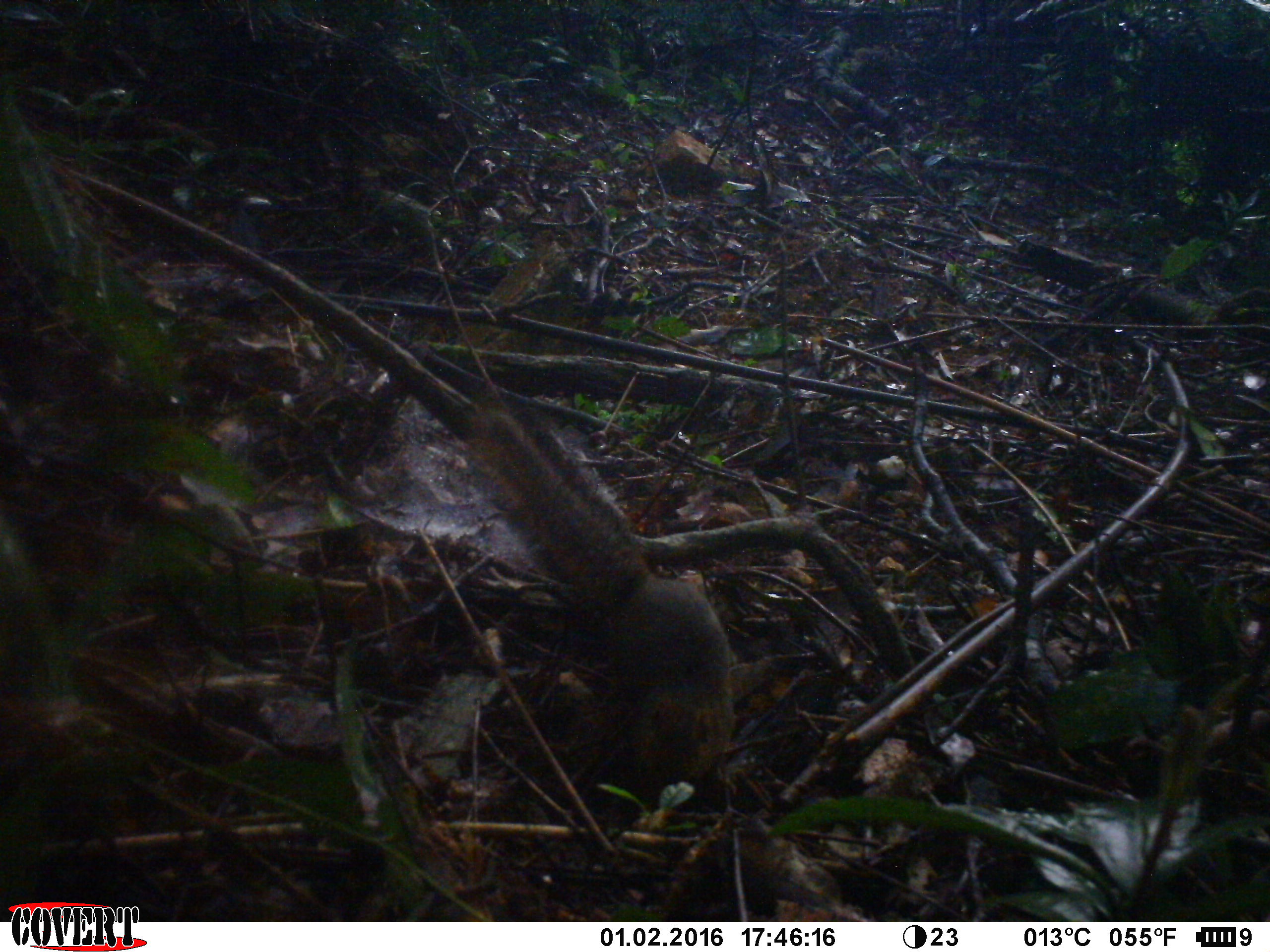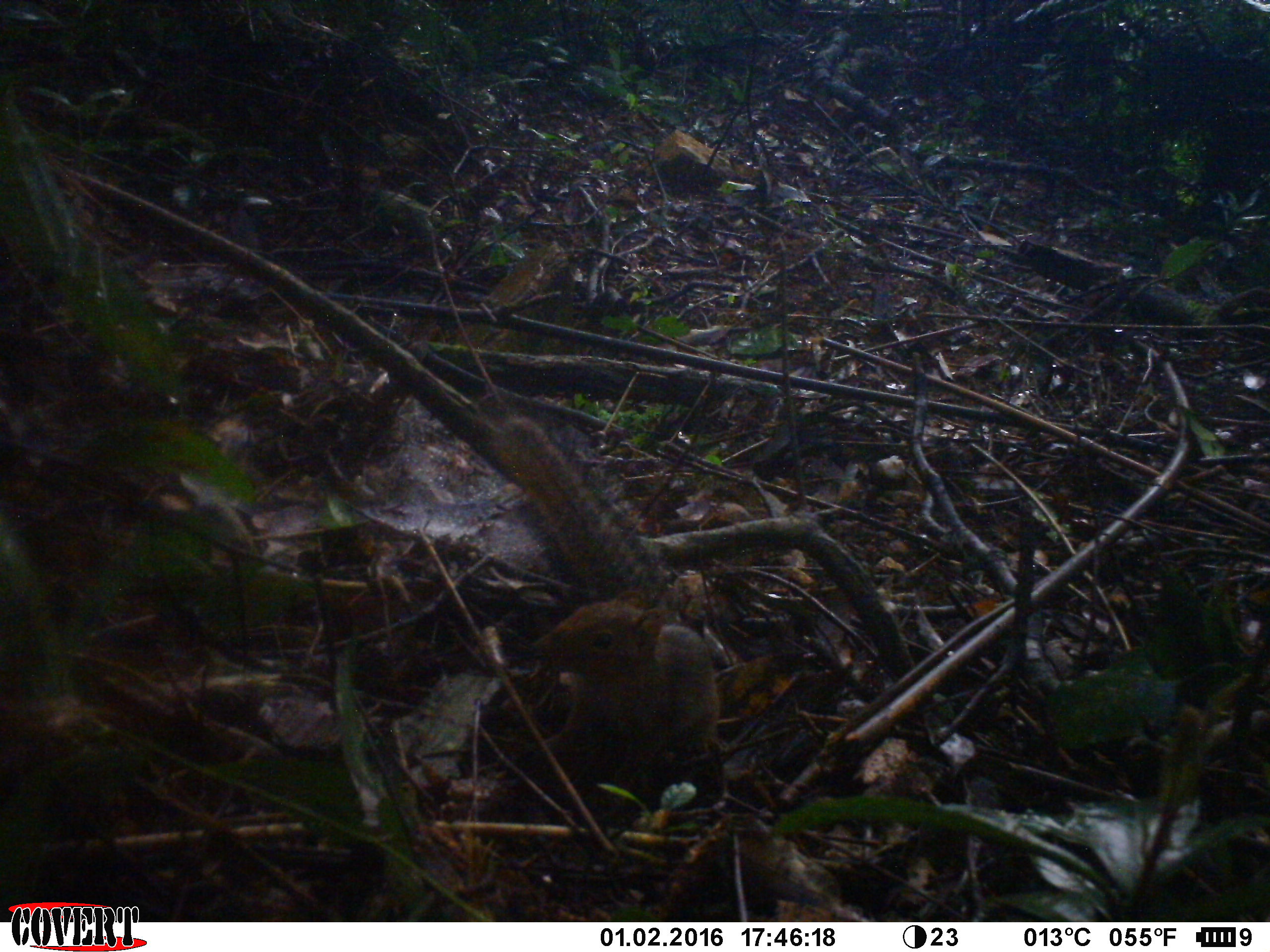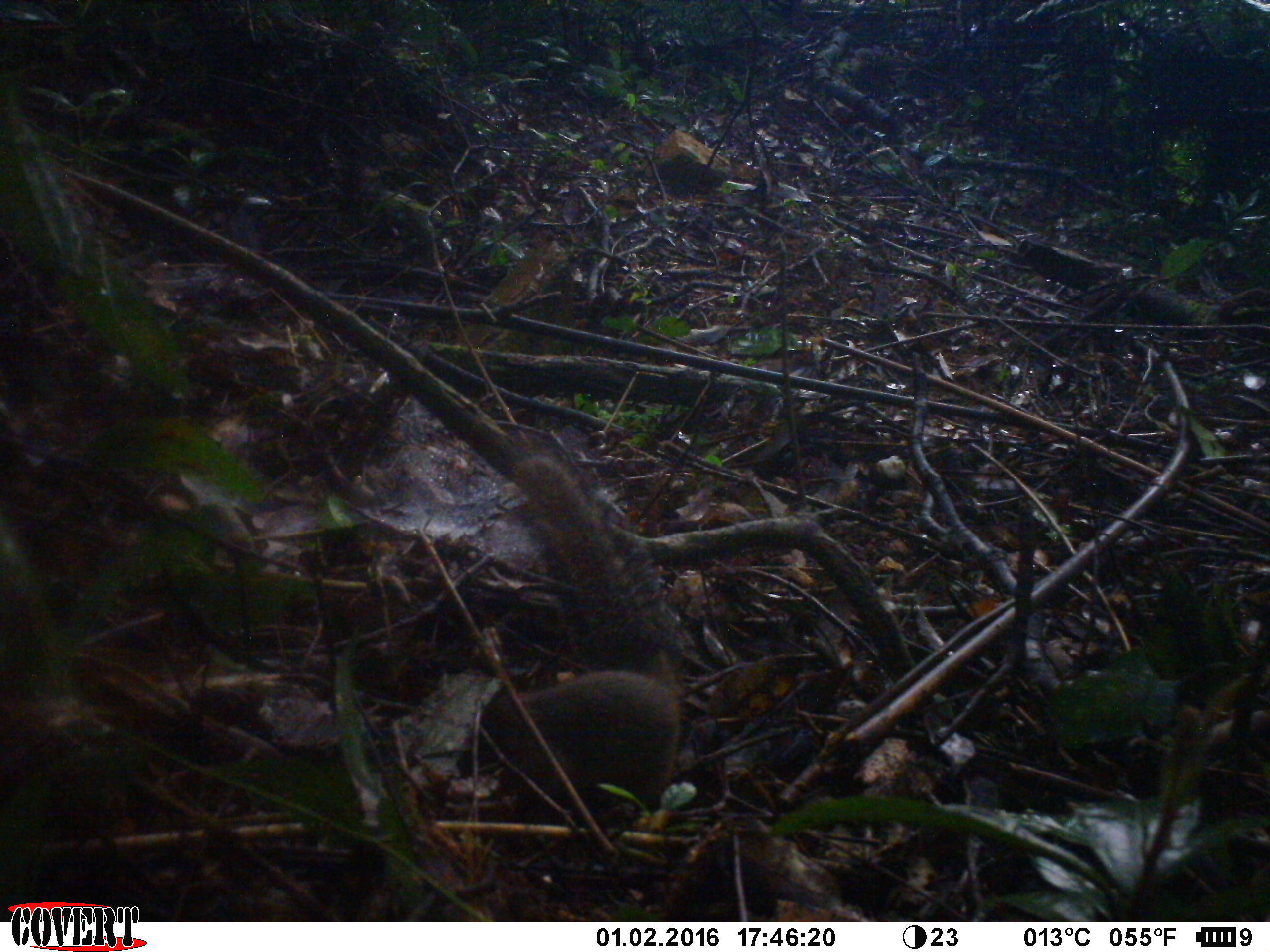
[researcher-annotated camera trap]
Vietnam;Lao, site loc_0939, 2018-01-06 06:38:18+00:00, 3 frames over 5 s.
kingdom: Animalia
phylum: Chordata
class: Mammalia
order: Rodentia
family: Sciuridae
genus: Dremomys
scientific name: Dremomys rufigenis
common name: red-cheeked squirrel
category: red cheeked squirrel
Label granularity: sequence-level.